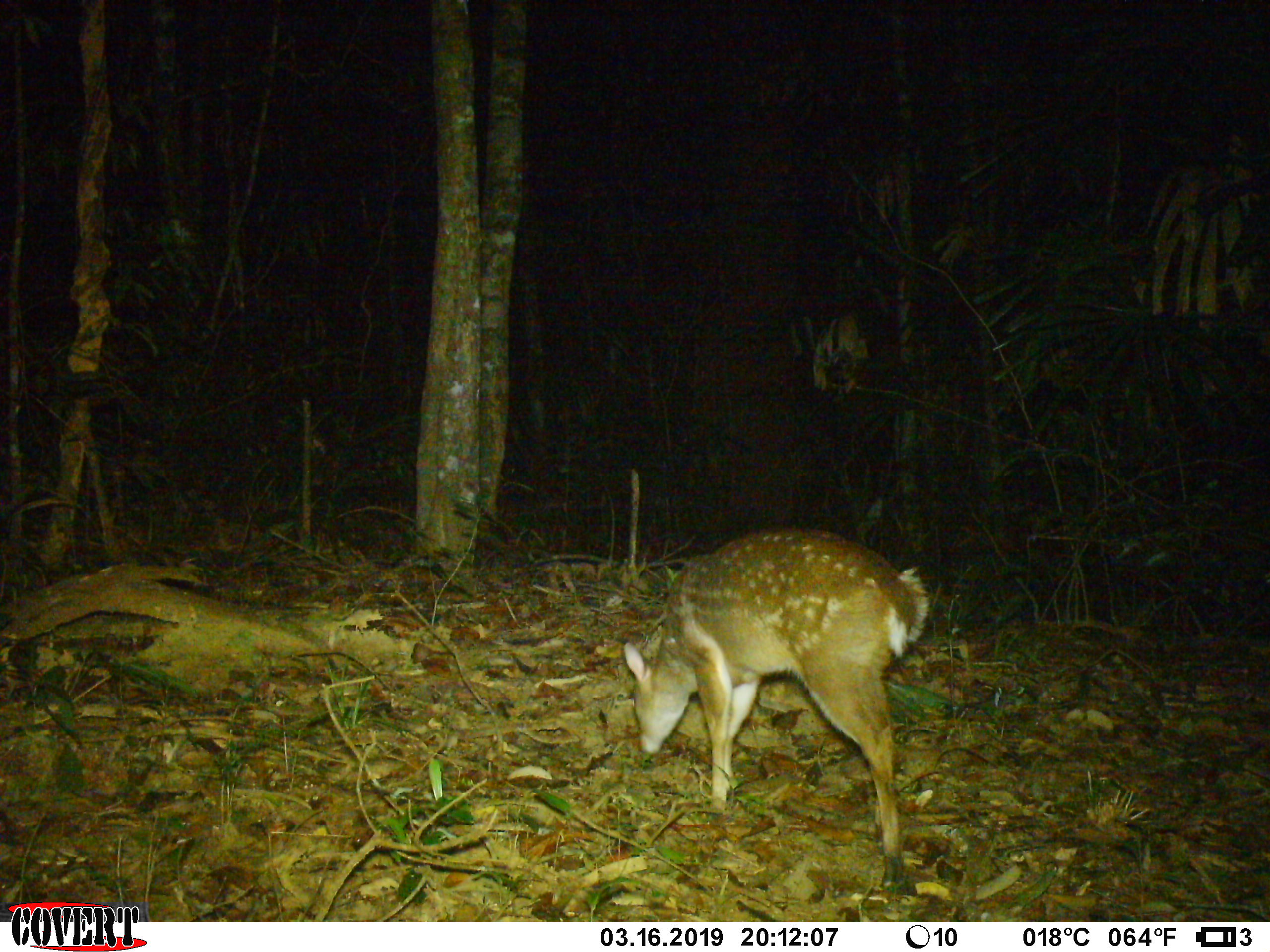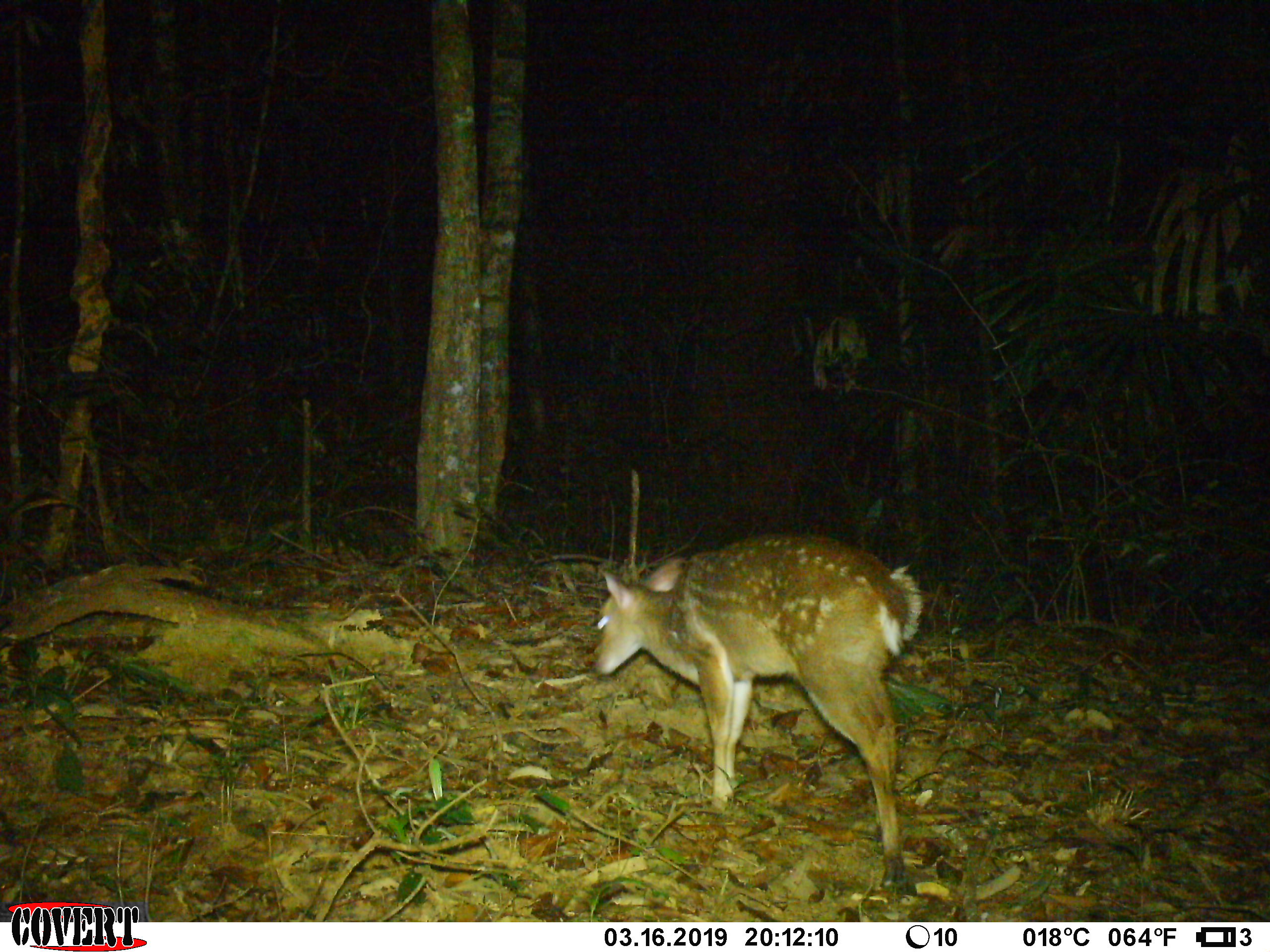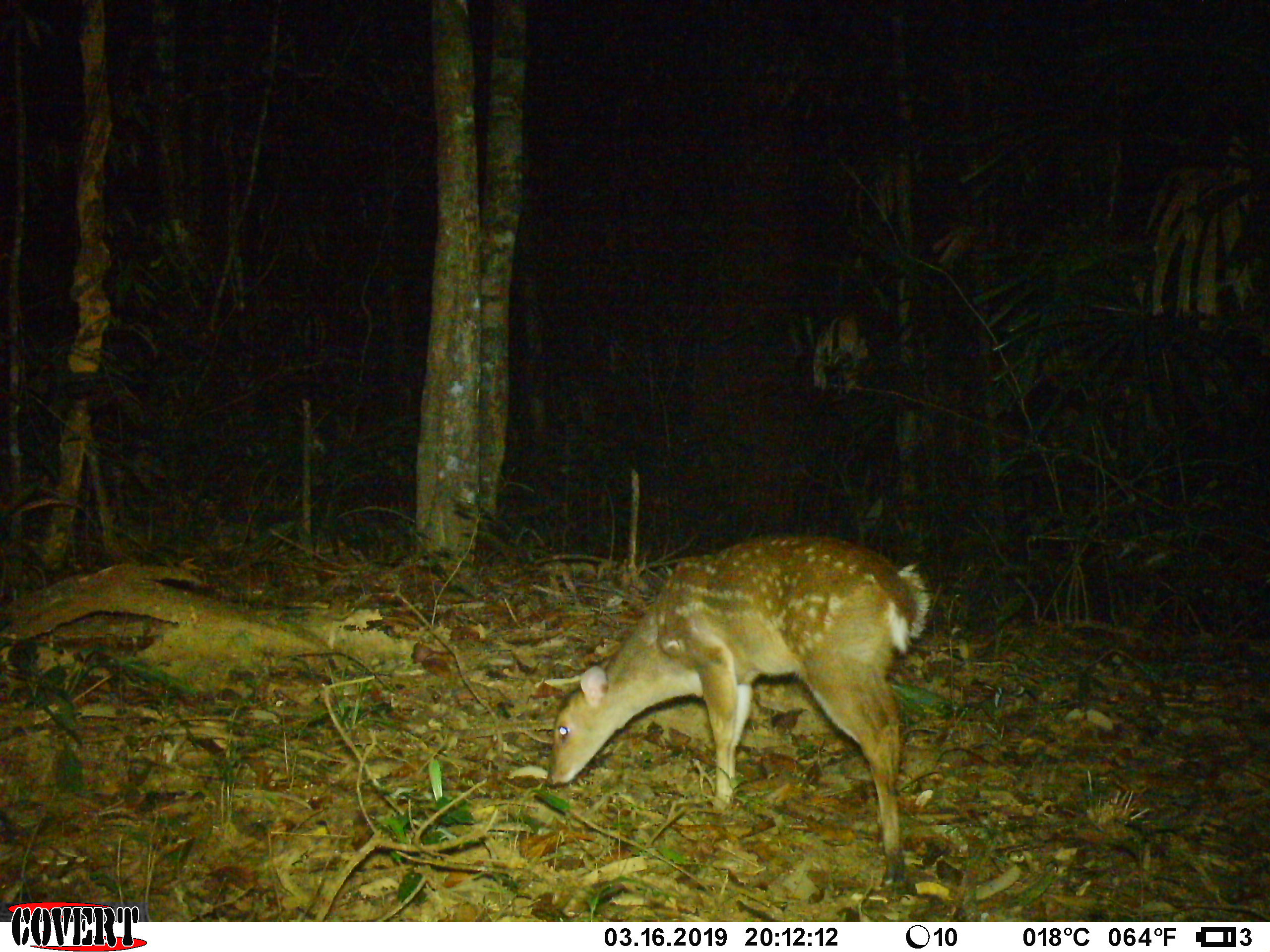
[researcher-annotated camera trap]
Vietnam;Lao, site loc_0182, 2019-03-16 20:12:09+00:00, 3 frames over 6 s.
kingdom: Animalia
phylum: Chordata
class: Mammalia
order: Artiodactyla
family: Cervidae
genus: Muntiacus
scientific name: Muntiacus vuquangensis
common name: large-antlered muntjac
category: large antlered muntjac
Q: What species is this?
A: Large antlered muntjac (large-antlered muntjac) (Muntiacus vuquangensis).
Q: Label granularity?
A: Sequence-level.